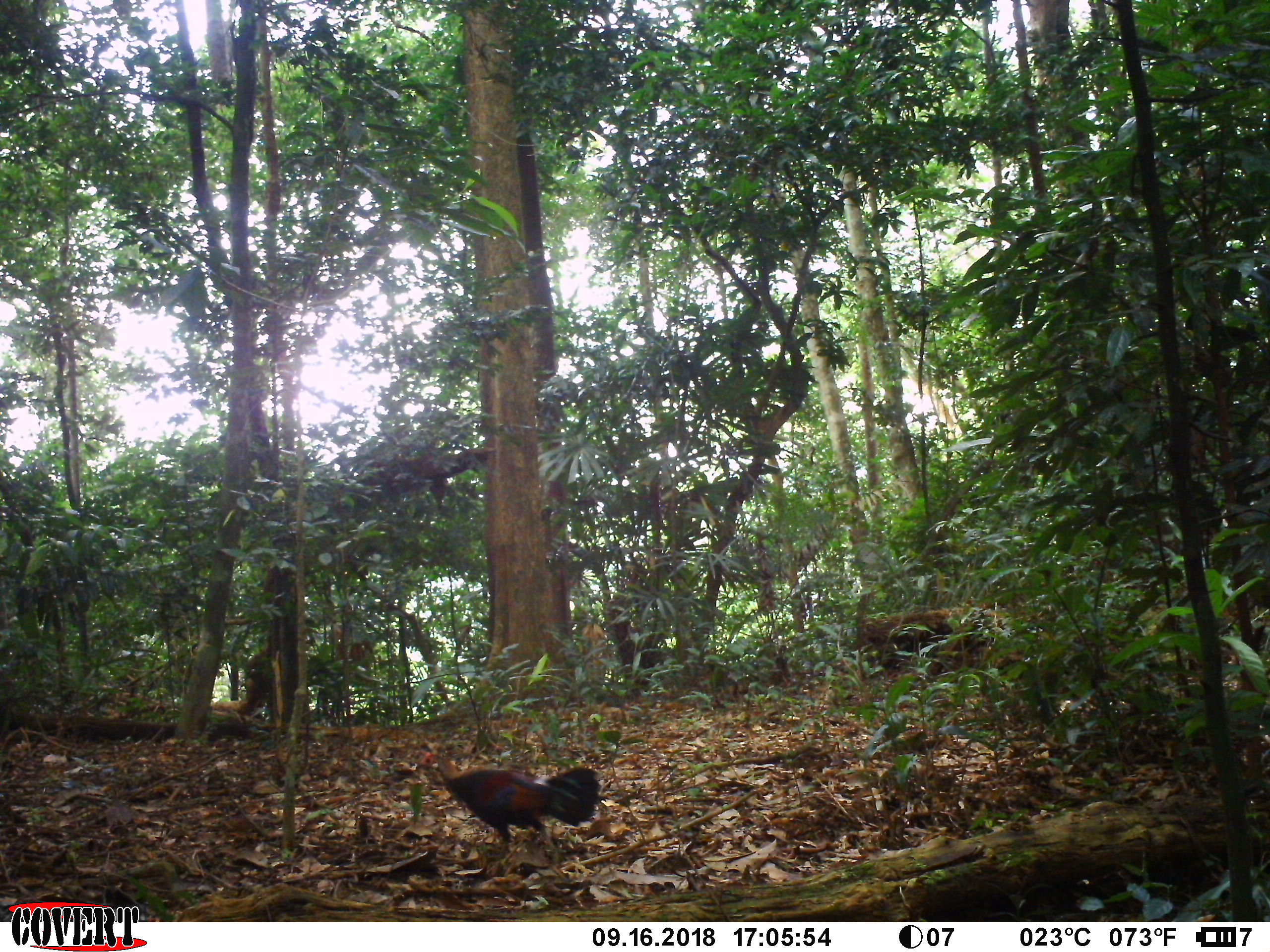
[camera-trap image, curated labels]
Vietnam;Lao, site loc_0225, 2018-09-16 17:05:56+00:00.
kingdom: Animalia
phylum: Chordata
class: Aves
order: Galliformes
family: Phasianidae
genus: Gallus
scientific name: Gallus gallus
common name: red junglefowl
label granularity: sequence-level